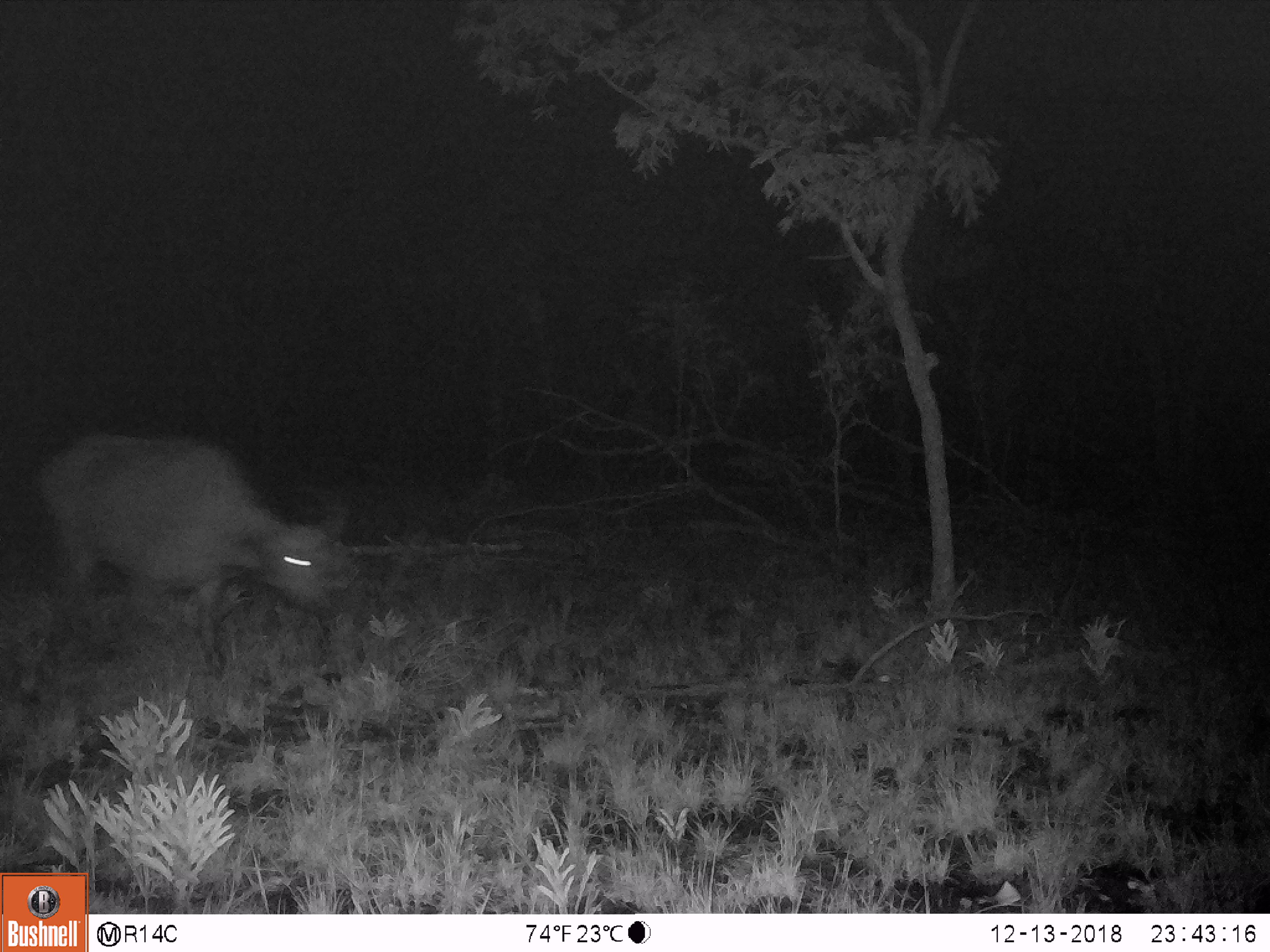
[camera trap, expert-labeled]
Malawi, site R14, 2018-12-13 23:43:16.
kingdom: Animalia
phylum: Chordata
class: Mammalia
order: Artiodactyla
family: Bovidae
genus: Syncerus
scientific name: Syncerus caffer caffer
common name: cape buffalo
Cape buffalo (Syncerus caffer caffer), count 1.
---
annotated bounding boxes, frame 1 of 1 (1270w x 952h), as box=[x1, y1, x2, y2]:
cape buffalo: box=[24, 415, 351, 684]